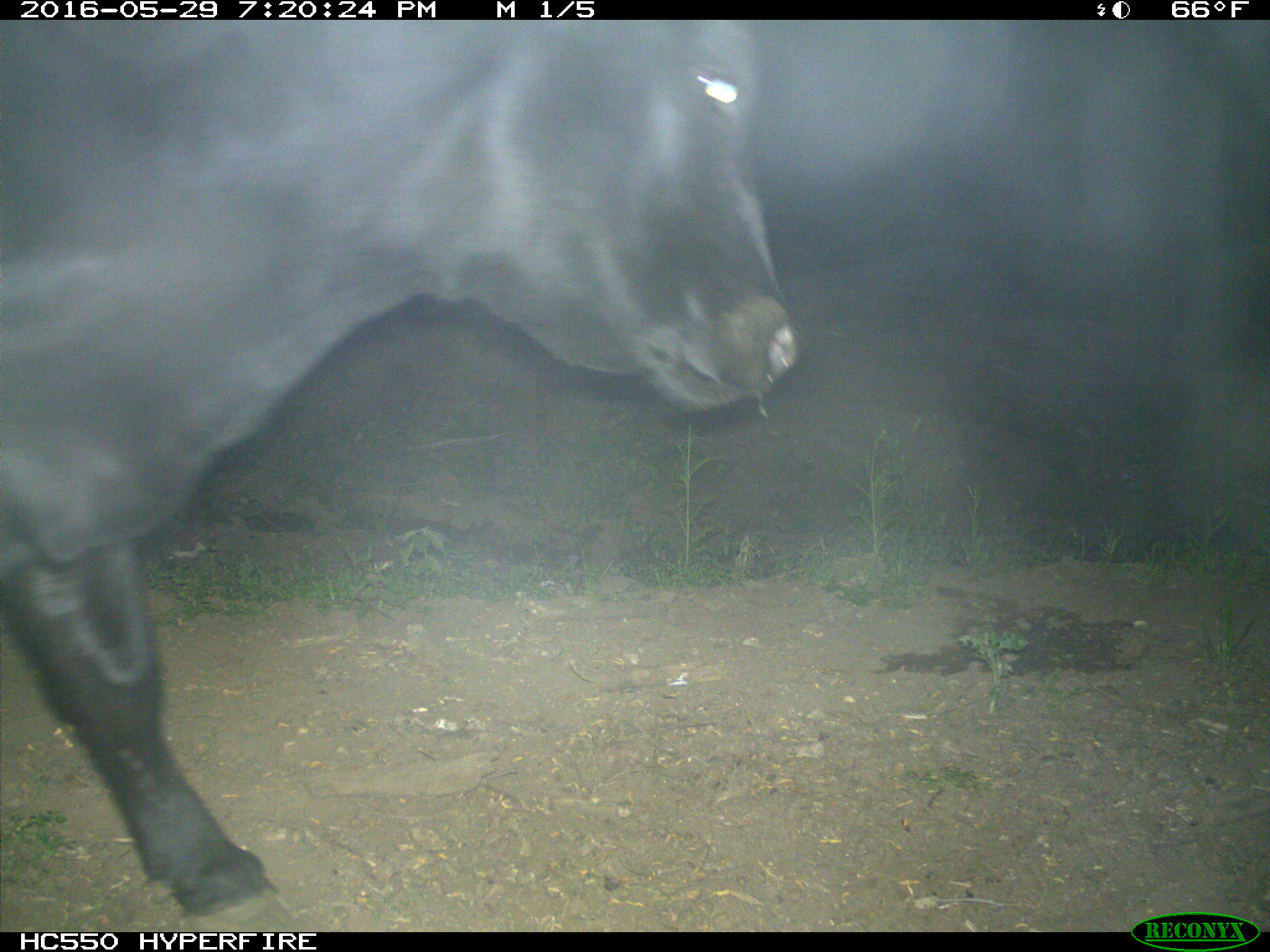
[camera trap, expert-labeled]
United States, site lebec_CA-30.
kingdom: Animalia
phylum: Chordata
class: Mammalia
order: Artiodactyla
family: Bovidae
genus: Bos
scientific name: Bos taurus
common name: domestic cow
Bos taurus (domestic cow).